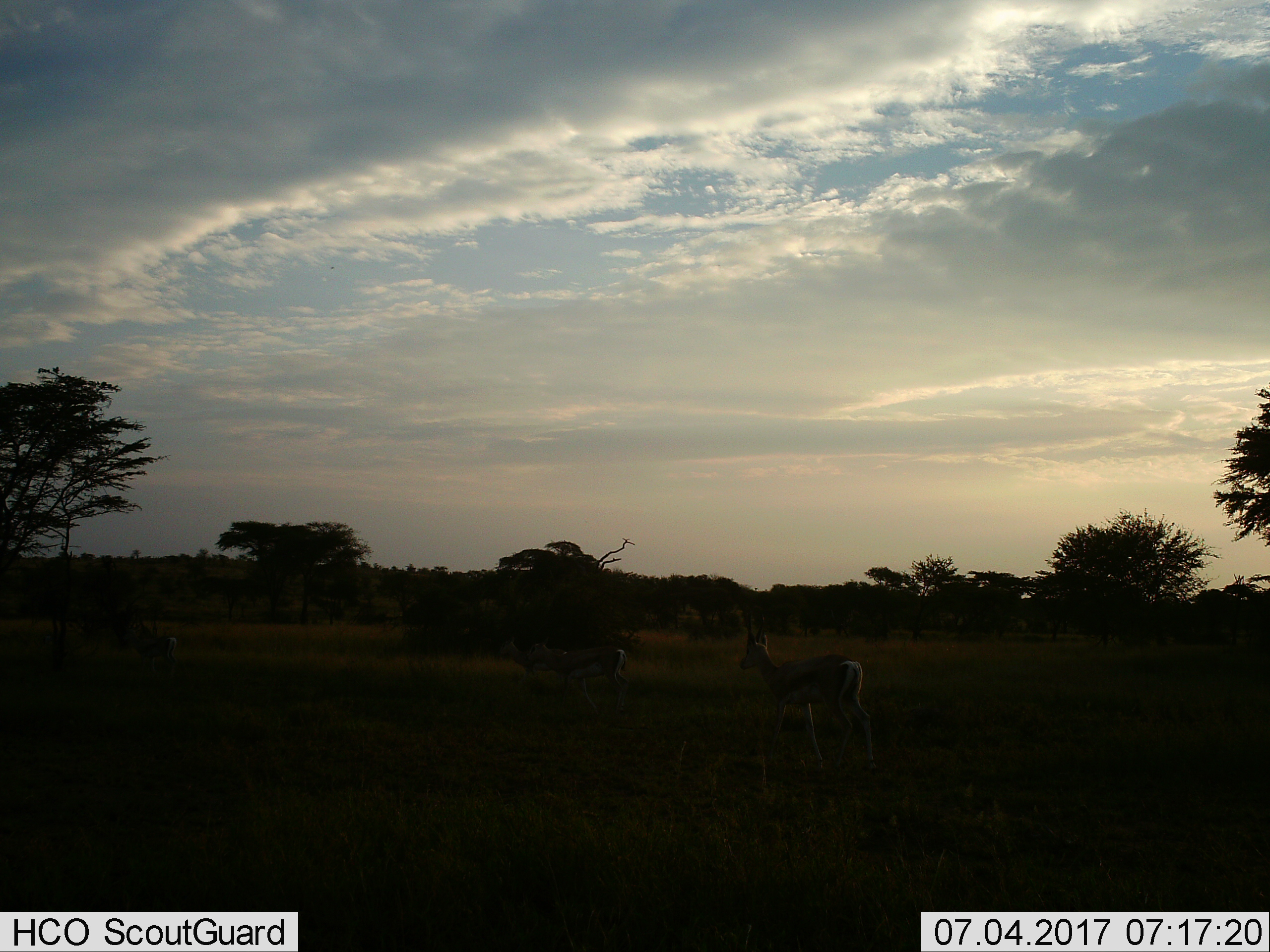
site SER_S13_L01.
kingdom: Animalia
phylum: Chordata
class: Mammalia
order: Artiodactyla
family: Bovidae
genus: Nanger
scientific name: Nanger granti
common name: grant's gazelle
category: gazellegrants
Gazellegrants (grant's gazelle) (Nanger granti), count 2. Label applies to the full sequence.